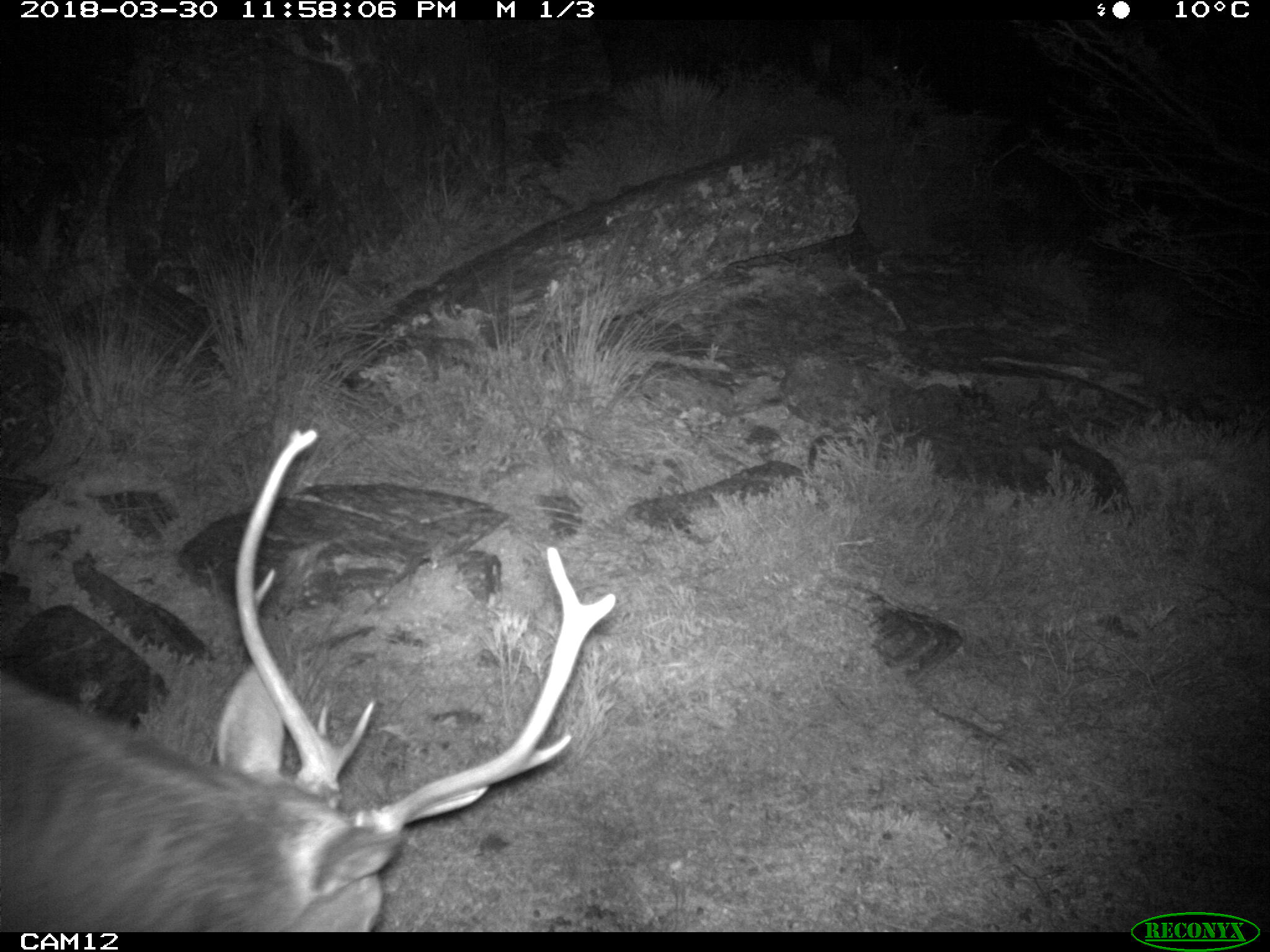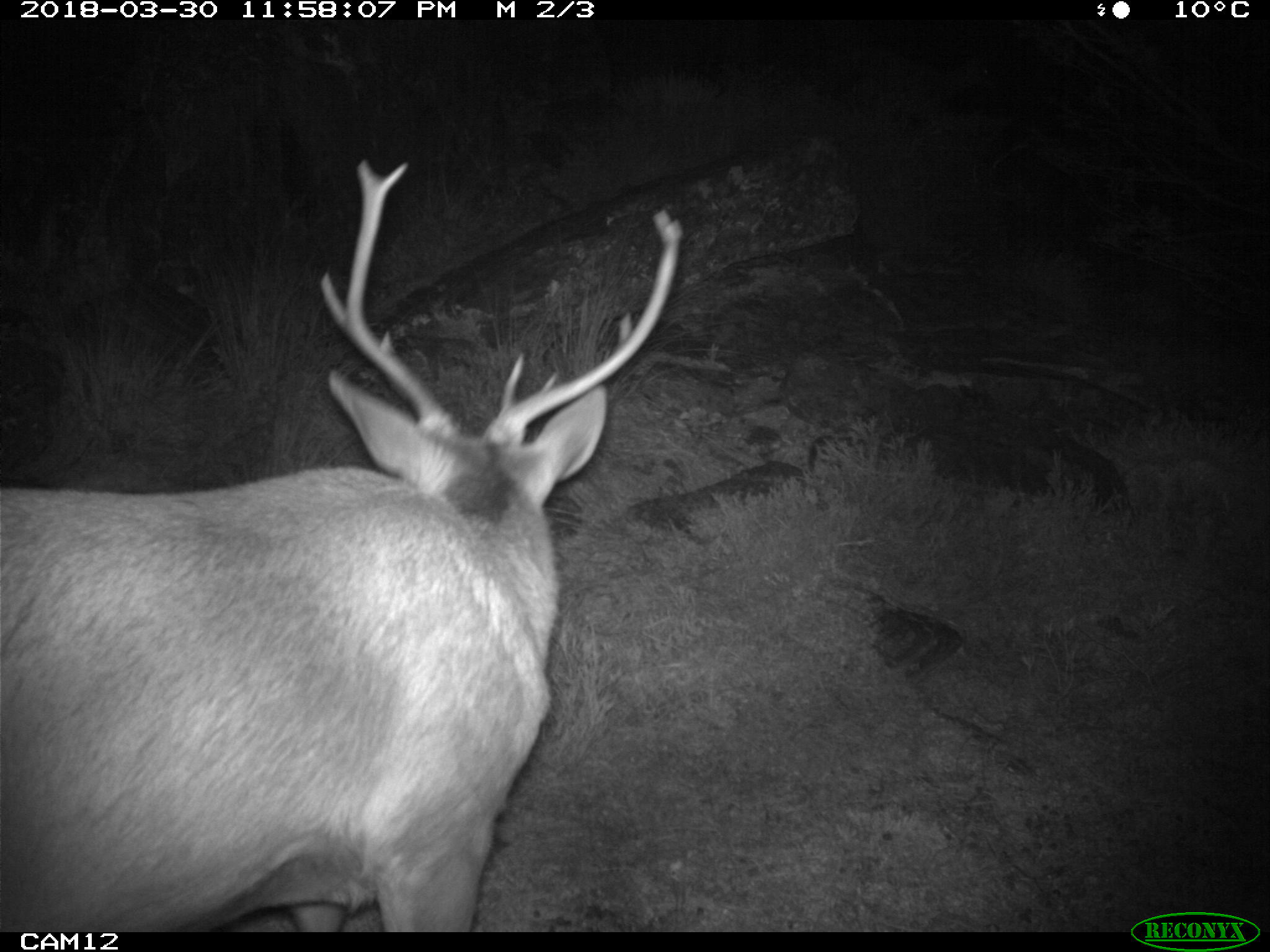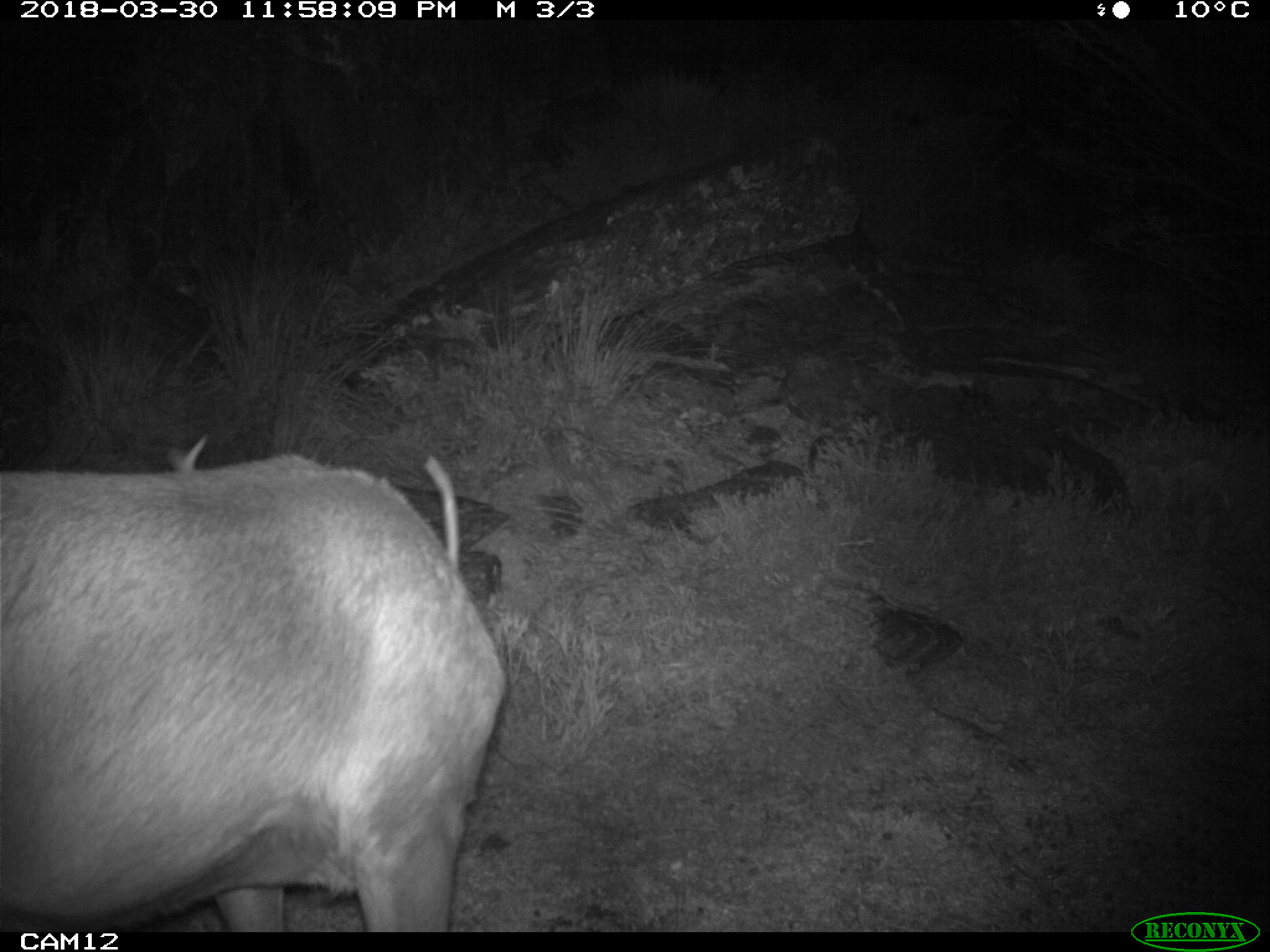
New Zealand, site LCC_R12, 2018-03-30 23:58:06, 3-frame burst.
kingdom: Animalia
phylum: Chordata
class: Mammalia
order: Artiodactyla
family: Cervidae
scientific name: Cervidae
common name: deer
Deer (Cervidae).